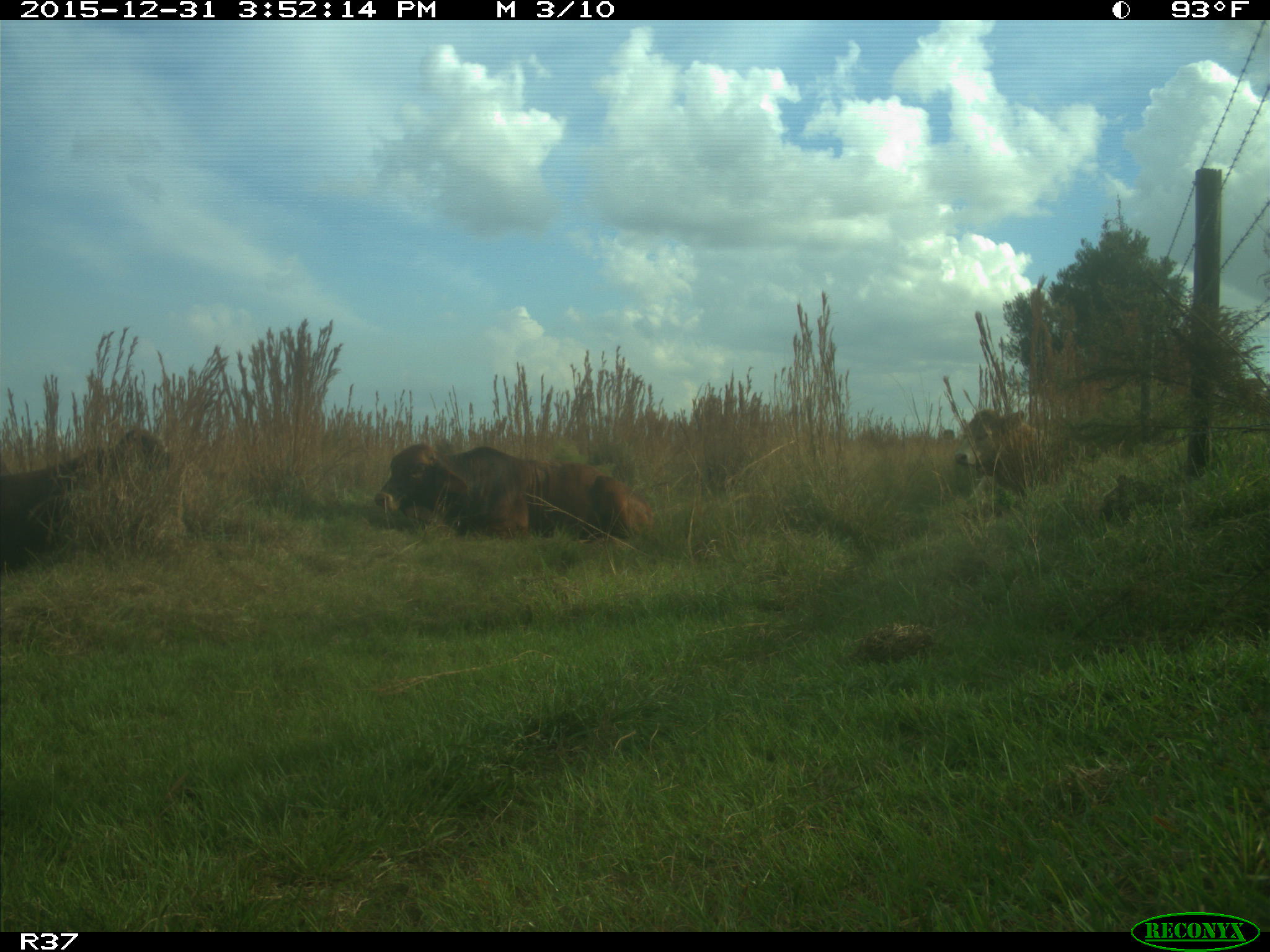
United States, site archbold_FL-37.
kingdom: Animalia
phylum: Chordata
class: Mammalia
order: Artiodactyla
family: Bovidae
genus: Bos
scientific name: Bos taurus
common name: domestic cow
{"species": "Bos taurus (domestic cow)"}